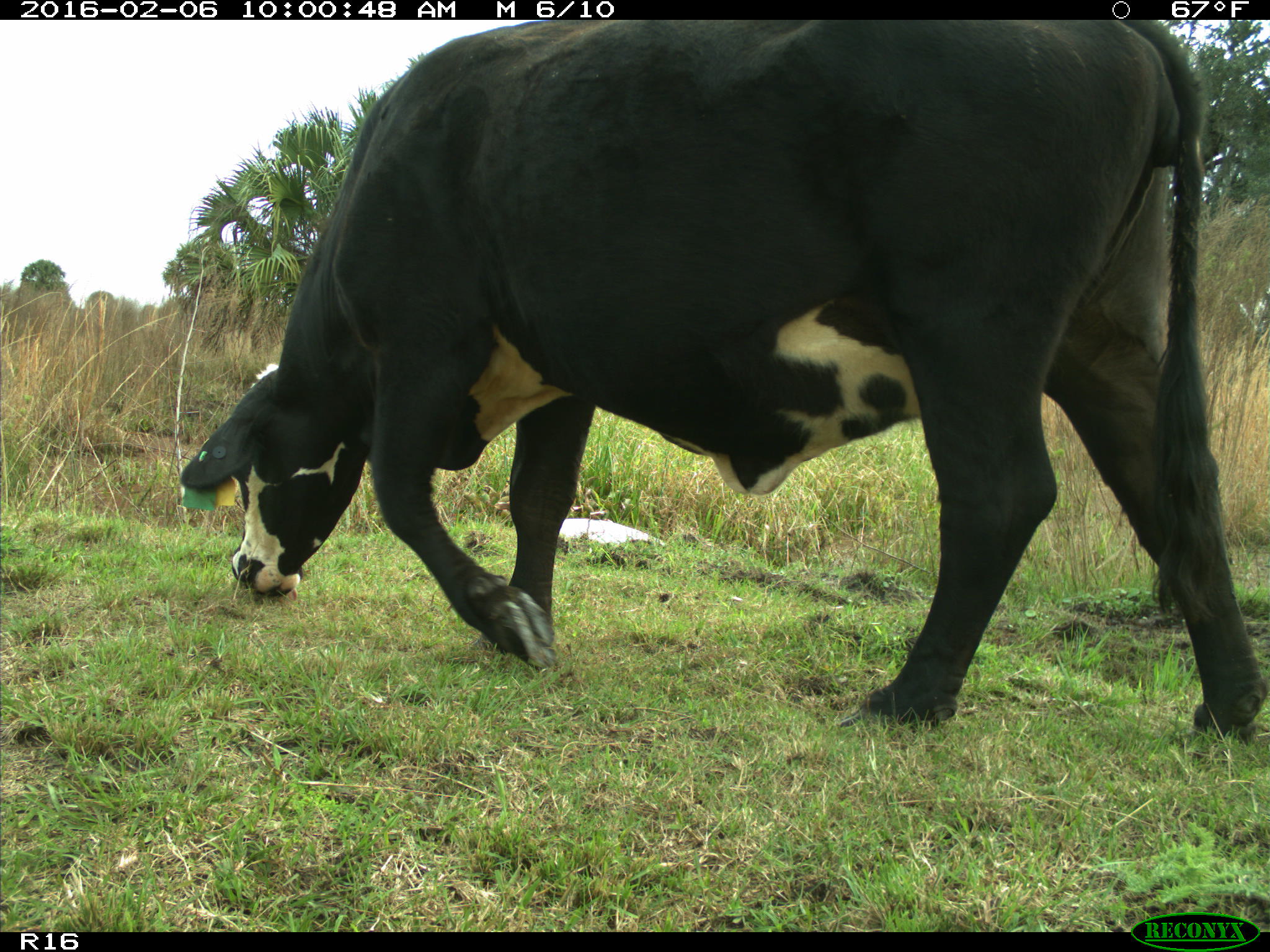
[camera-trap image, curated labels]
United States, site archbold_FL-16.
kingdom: Animalia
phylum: Chordata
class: Mammalia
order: Artiodactyla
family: Bovidae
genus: Bos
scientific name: Bos taurus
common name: domestic cow